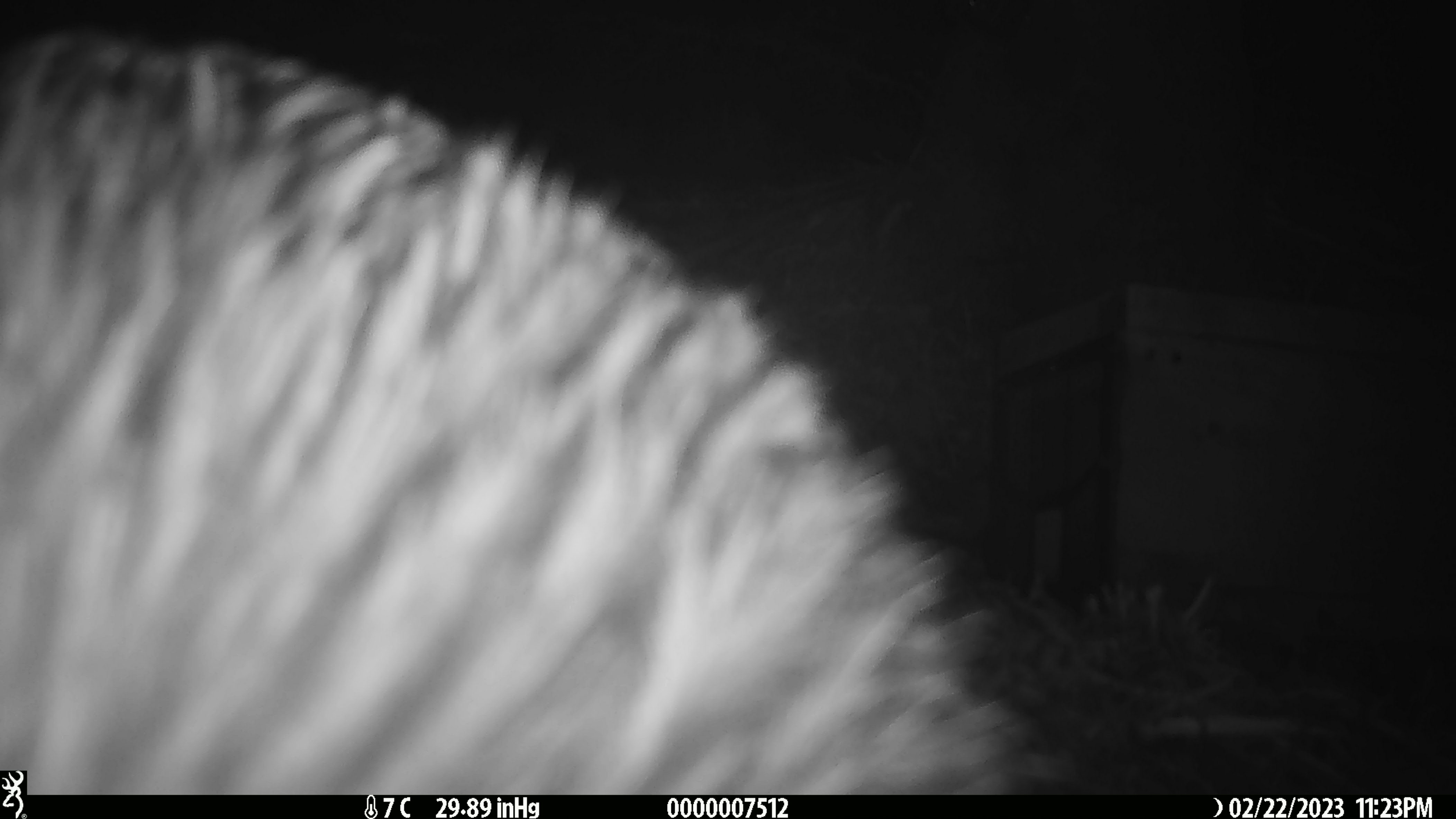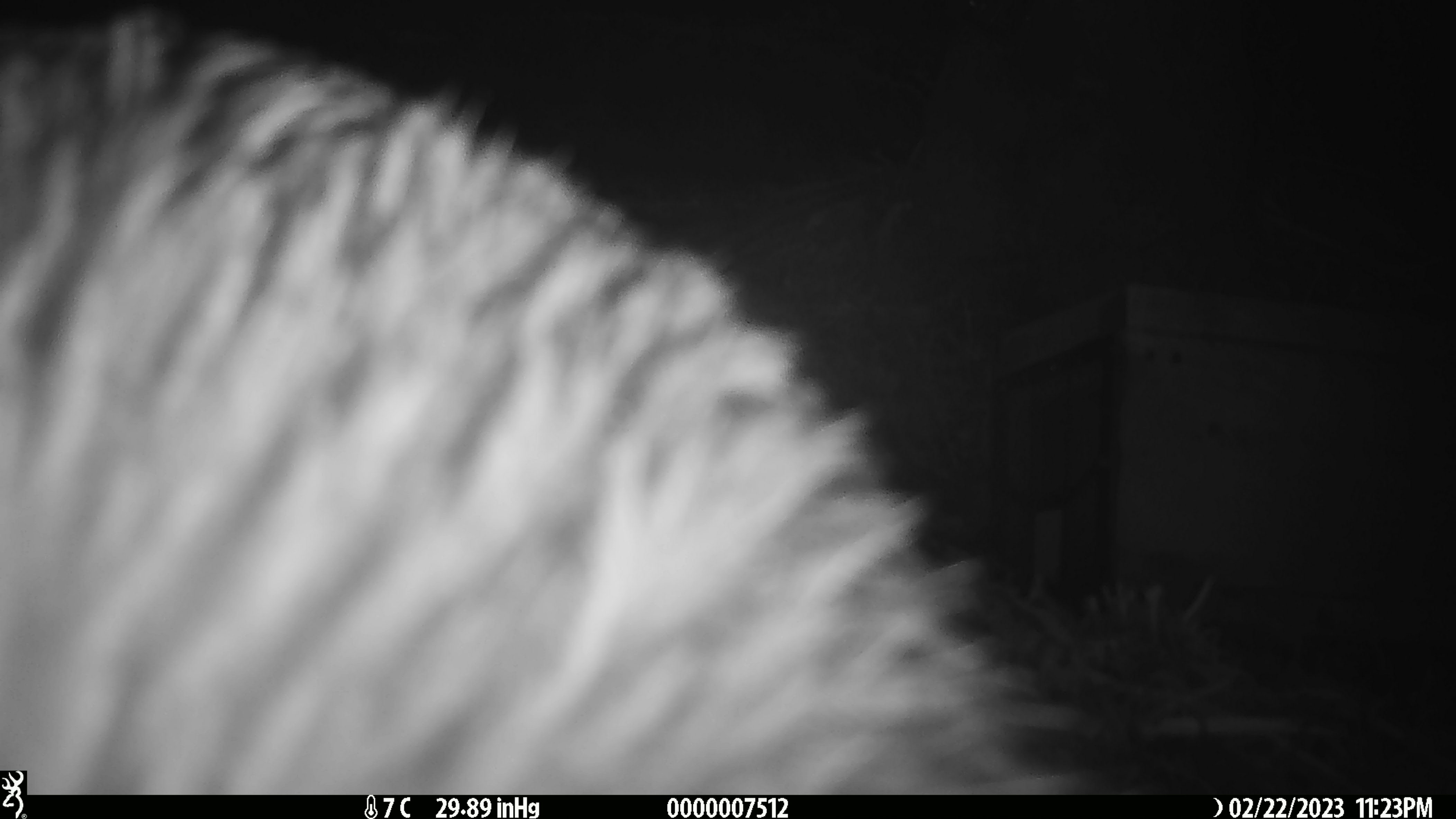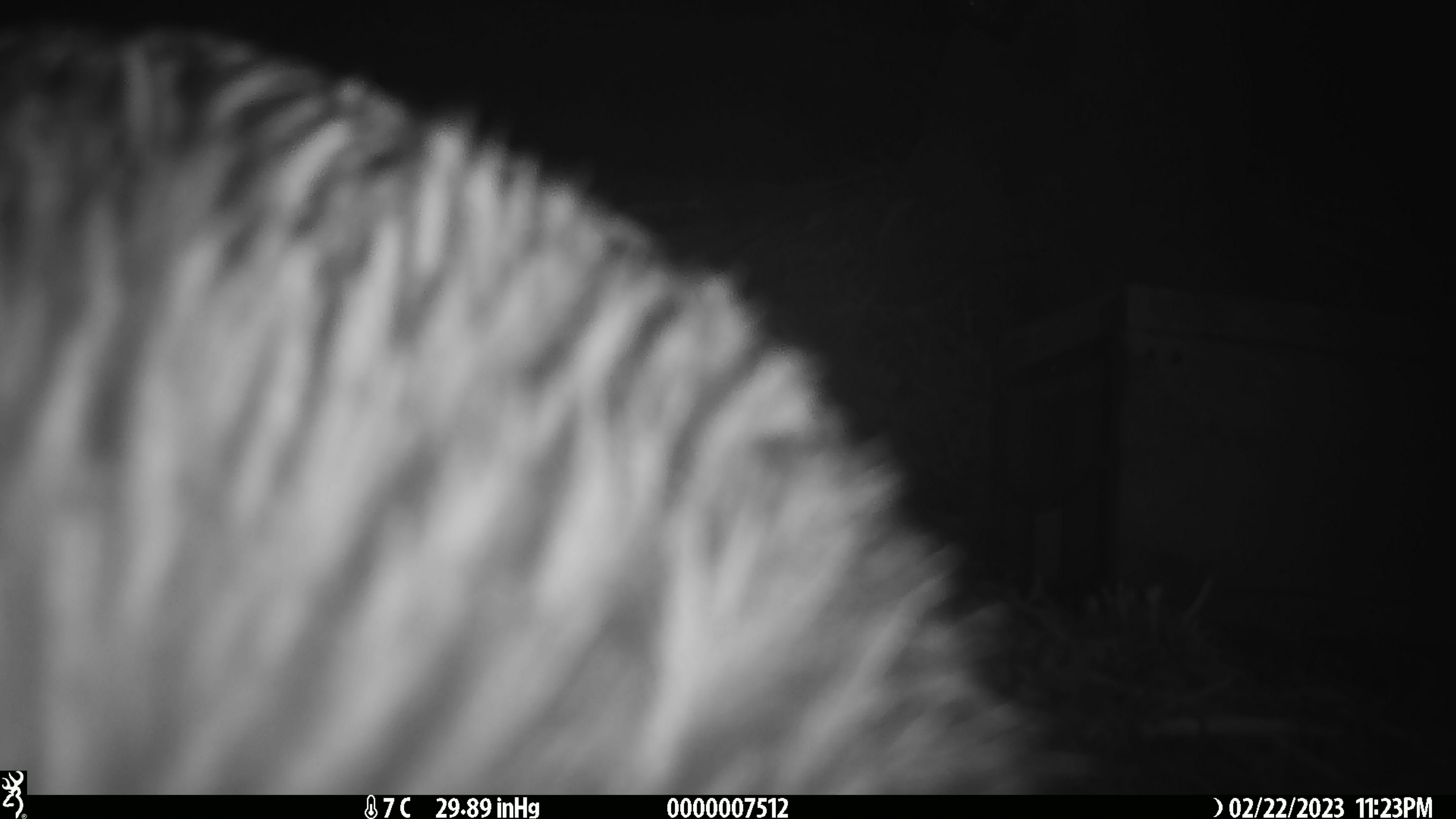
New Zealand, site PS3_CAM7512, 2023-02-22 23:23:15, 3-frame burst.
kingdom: Animalia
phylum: Chordata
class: Aves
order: Apterygiformes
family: Apterygidae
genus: Apteryx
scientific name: Apteryx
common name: kiwi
Kiwi (Apteryx).